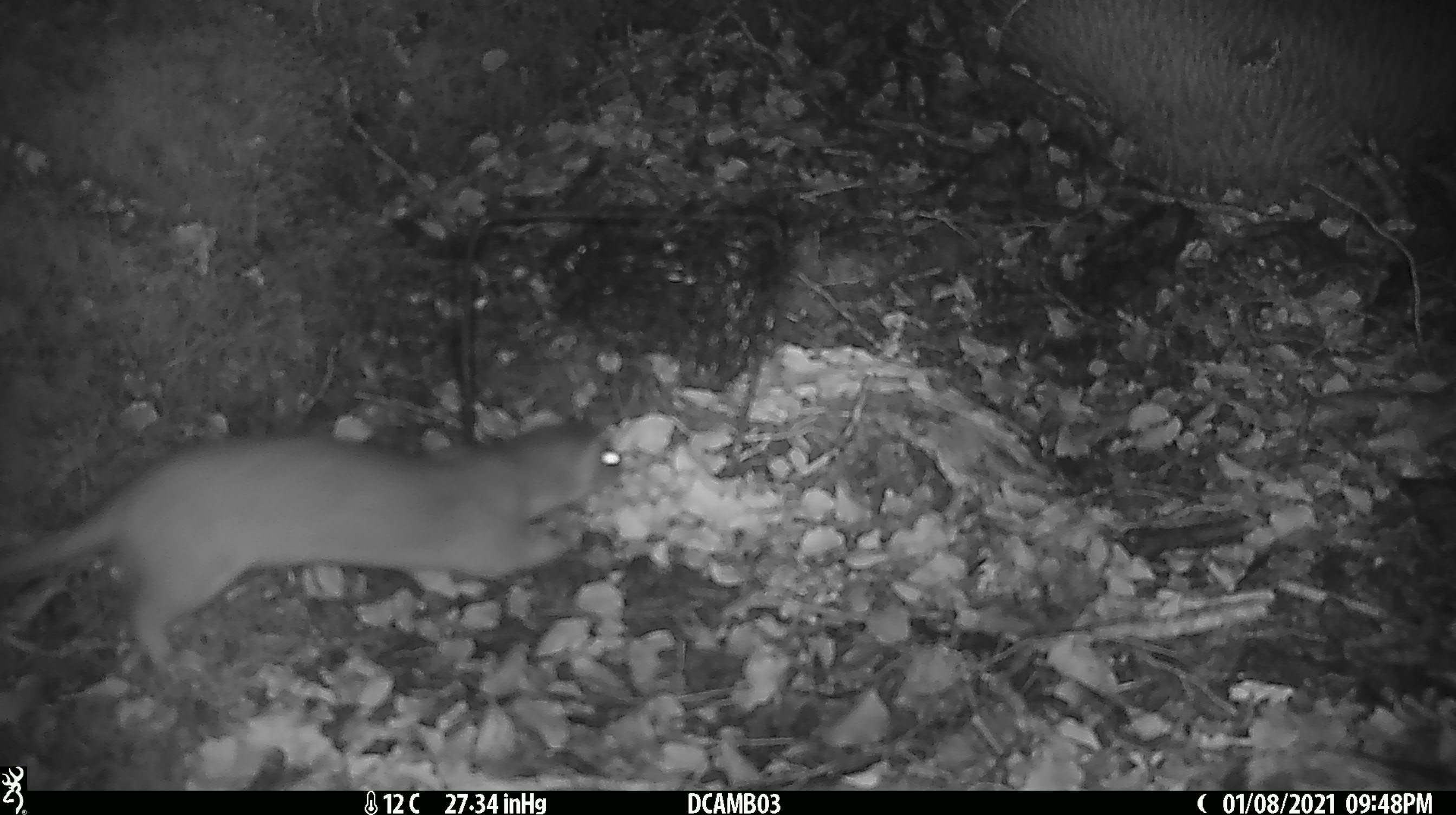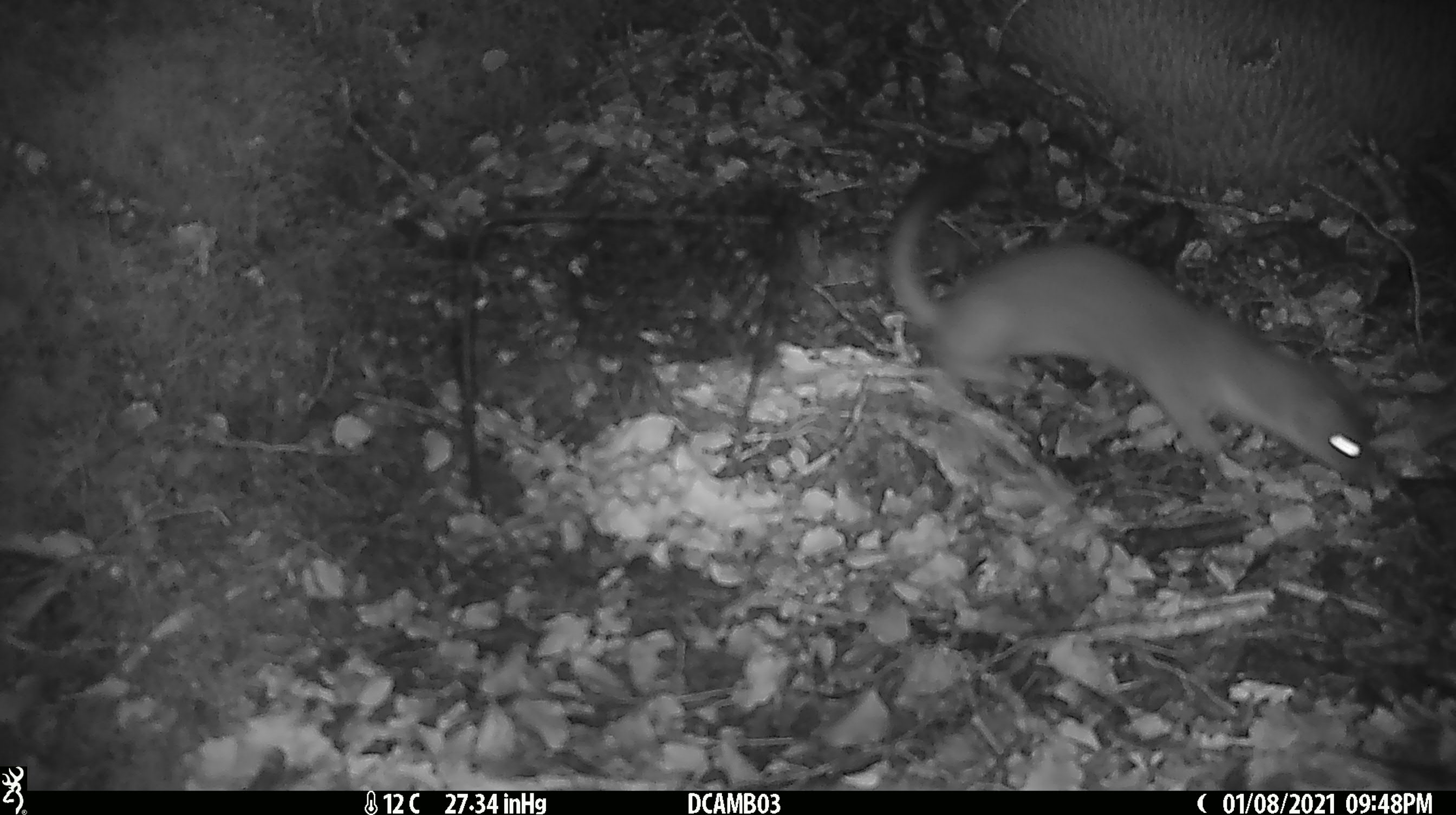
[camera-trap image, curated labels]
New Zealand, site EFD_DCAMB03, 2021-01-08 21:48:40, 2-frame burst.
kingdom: Animalia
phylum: Chordata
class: Mammalia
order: Carnivora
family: Mustelidae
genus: Mustela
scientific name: Mustela erminea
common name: stoat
Stoat (Mustela erminea).